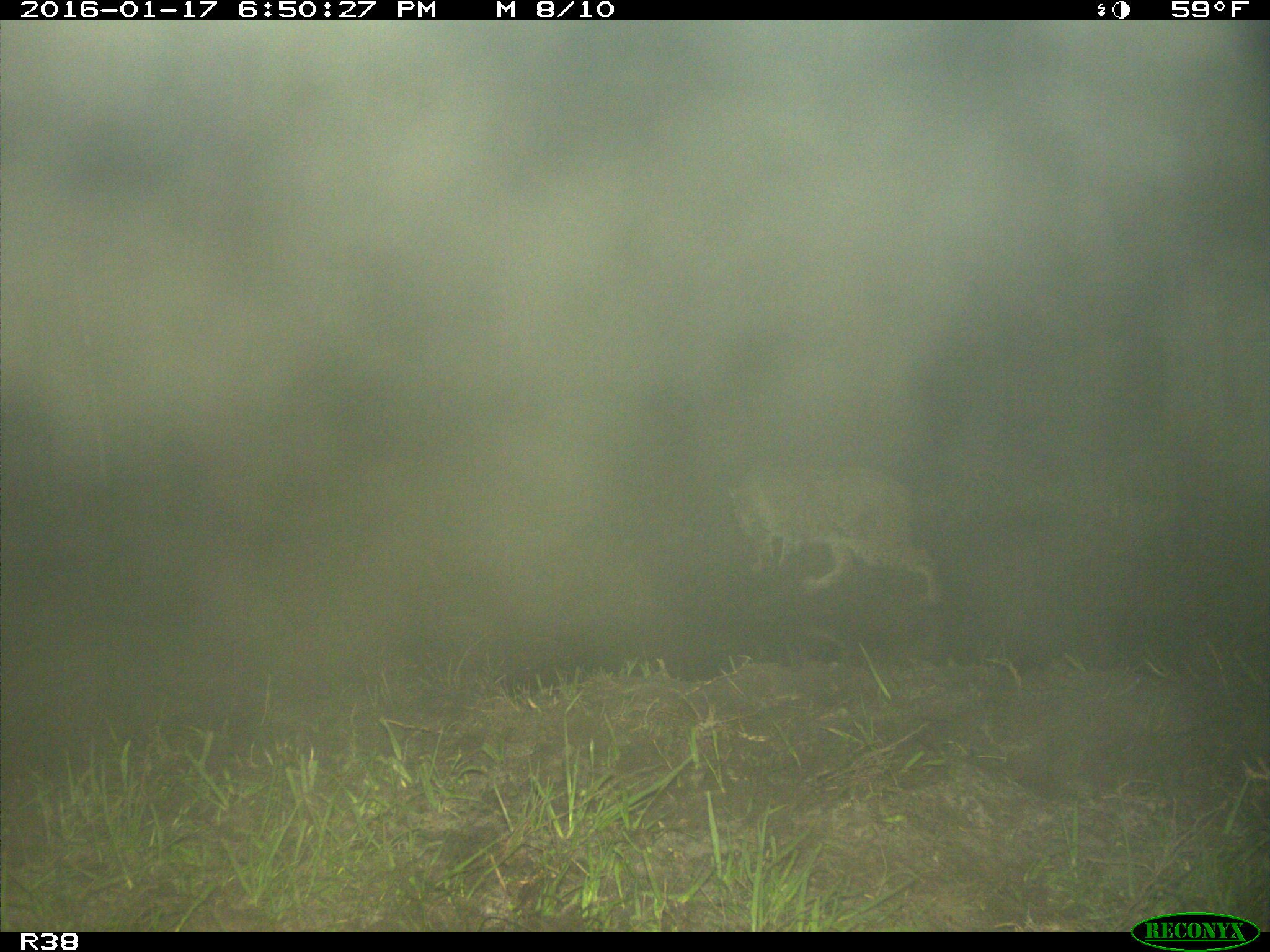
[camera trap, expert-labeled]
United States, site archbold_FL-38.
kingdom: Animalia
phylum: Chordata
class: Mammalia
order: Carnivora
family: Felidae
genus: Lynx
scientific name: Lynx rufus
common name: bobcat